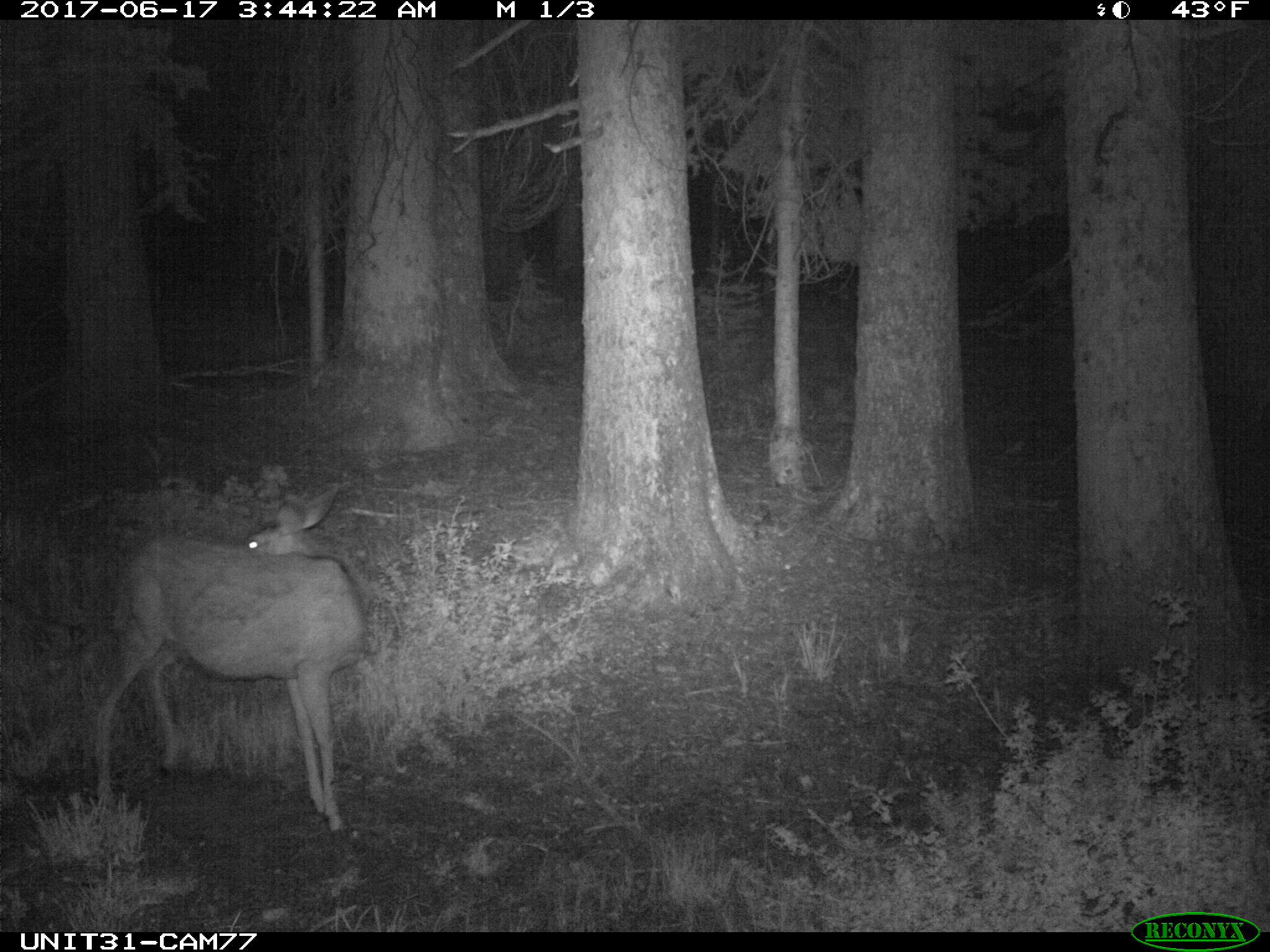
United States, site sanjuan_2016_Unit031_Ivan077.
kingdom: Animalia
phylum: Chordata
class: Mammalia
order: Artiodactyla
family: Cervidae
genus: Odocoileus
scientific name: Odocoileus hemionus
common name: mule deer